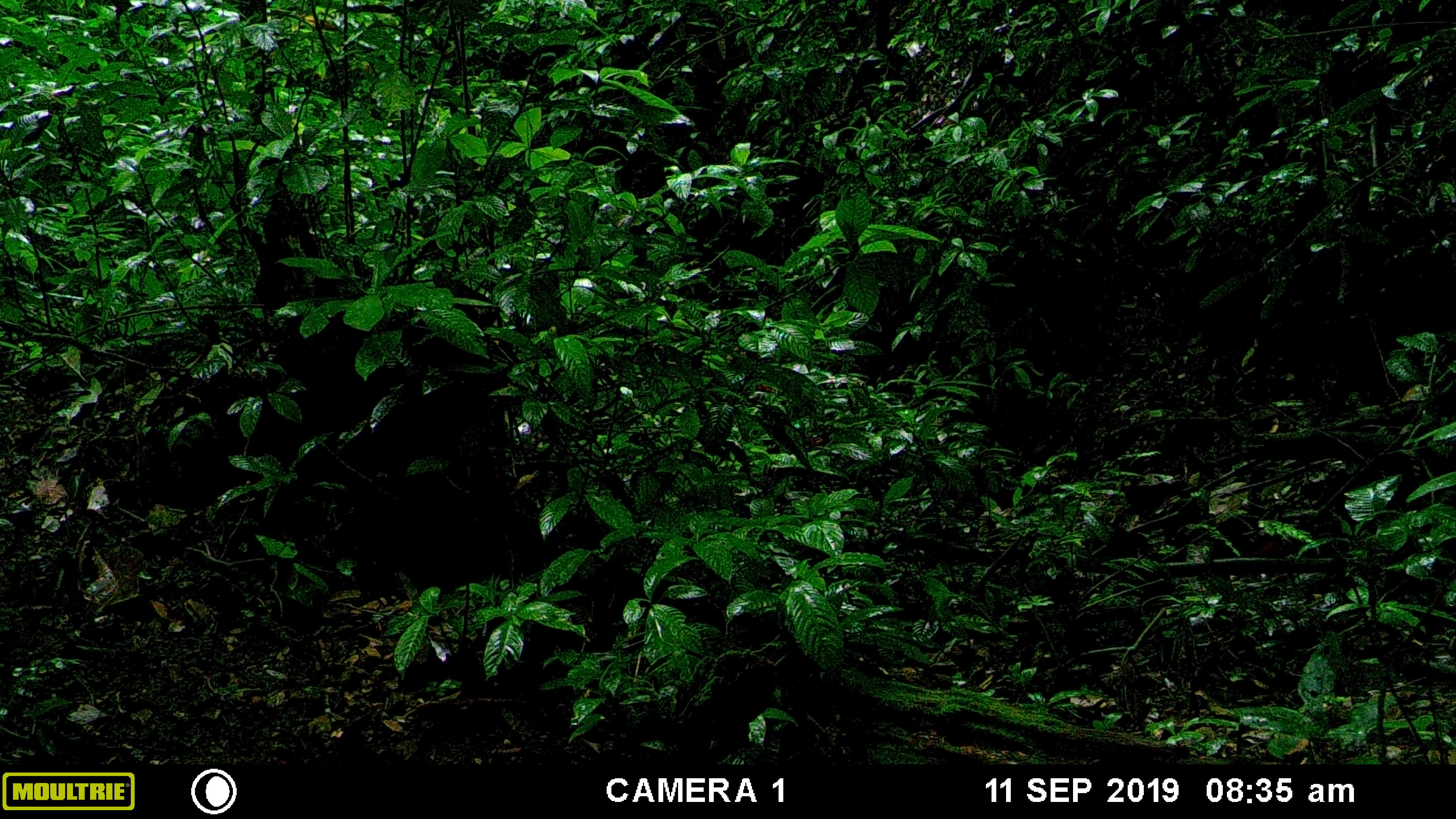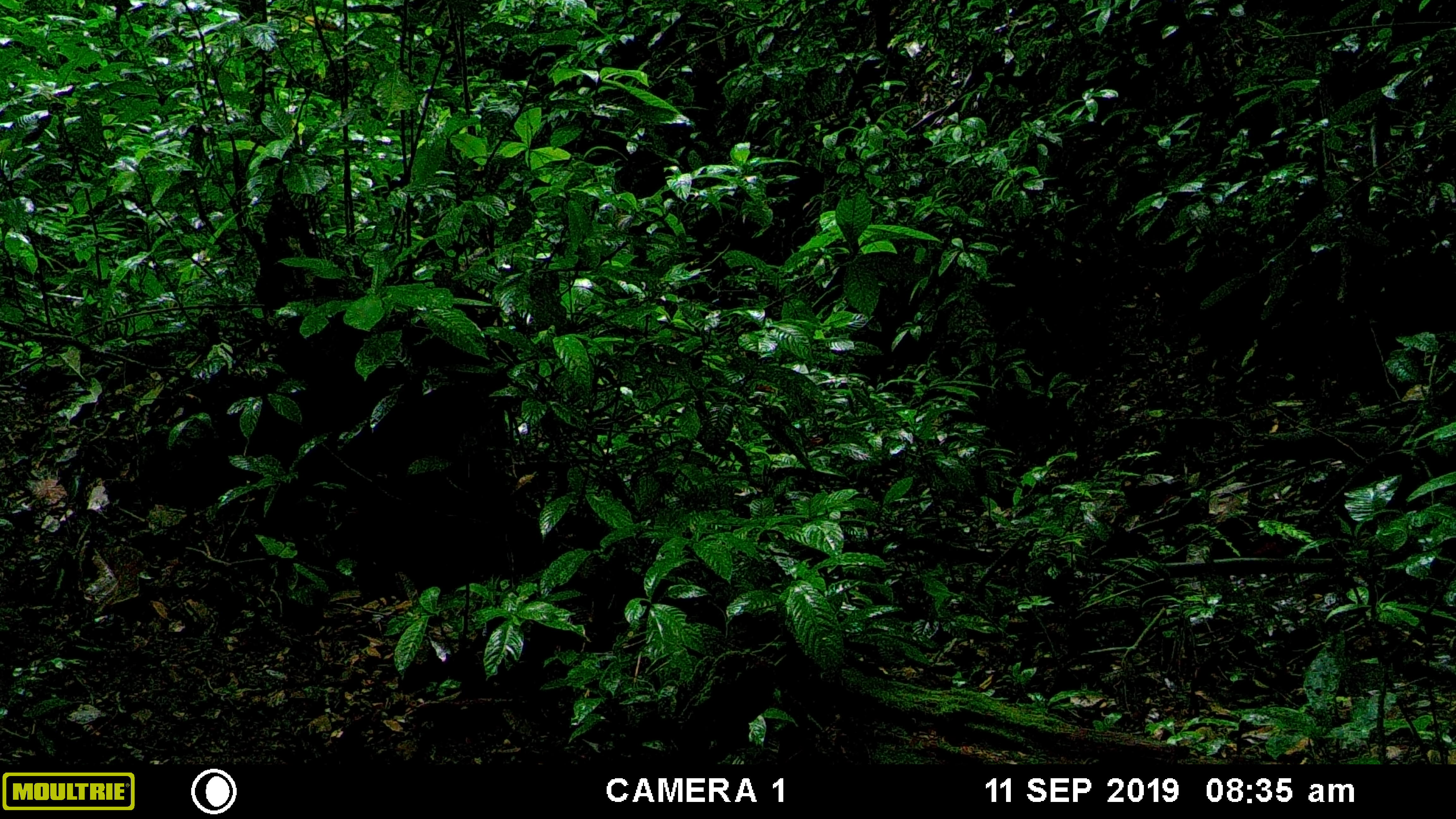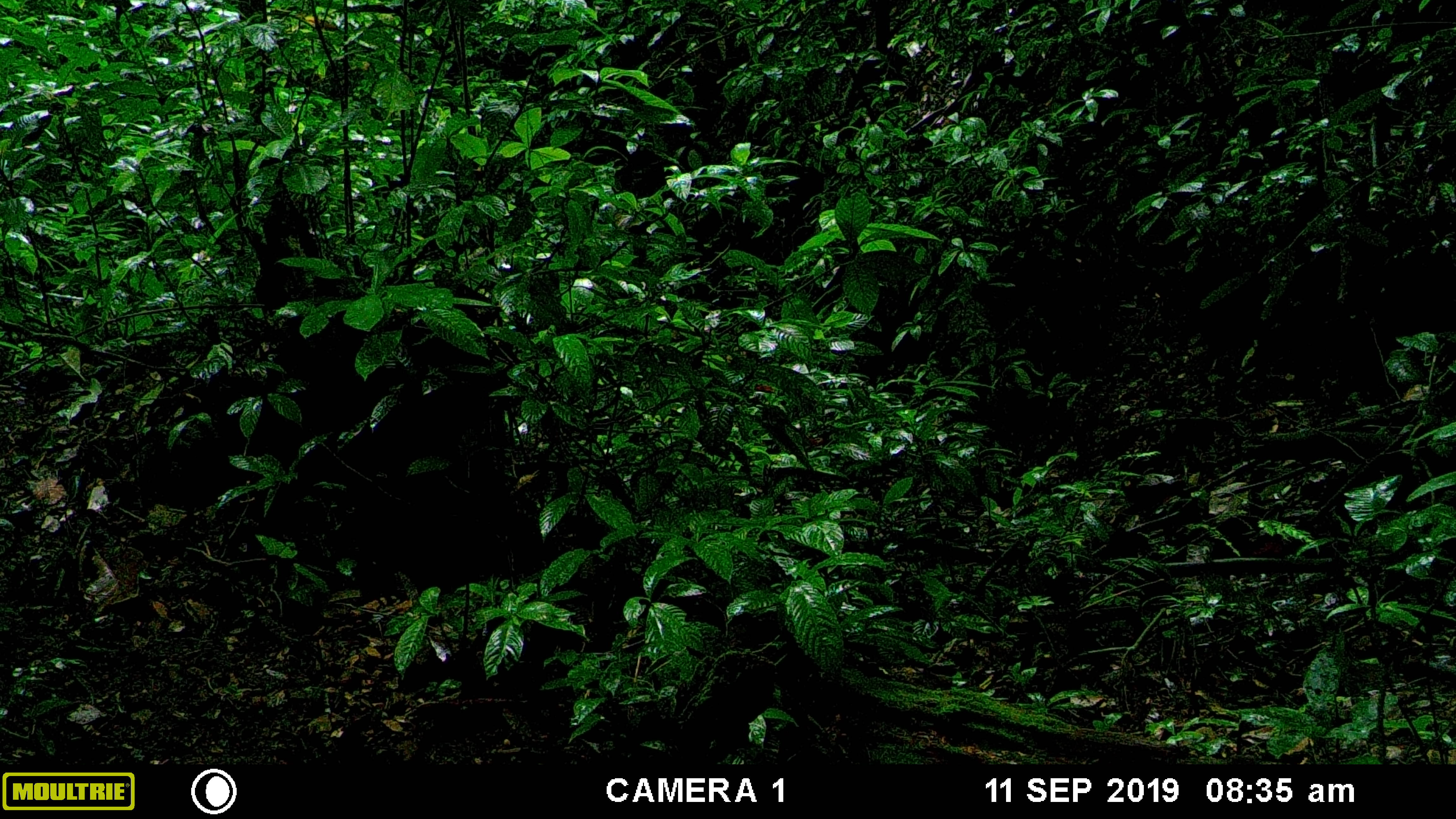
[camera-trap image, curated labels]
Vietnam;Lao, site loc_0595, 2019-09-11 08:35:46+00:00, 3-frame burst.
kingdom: Animalia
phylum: Chordata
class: Mammalia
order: Artiodactyla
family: Suidae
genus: Sus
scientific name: Sus scrofa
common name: eurasian wild pig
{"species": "eurasian wild pig (Sus scrofa)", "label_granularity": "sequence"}